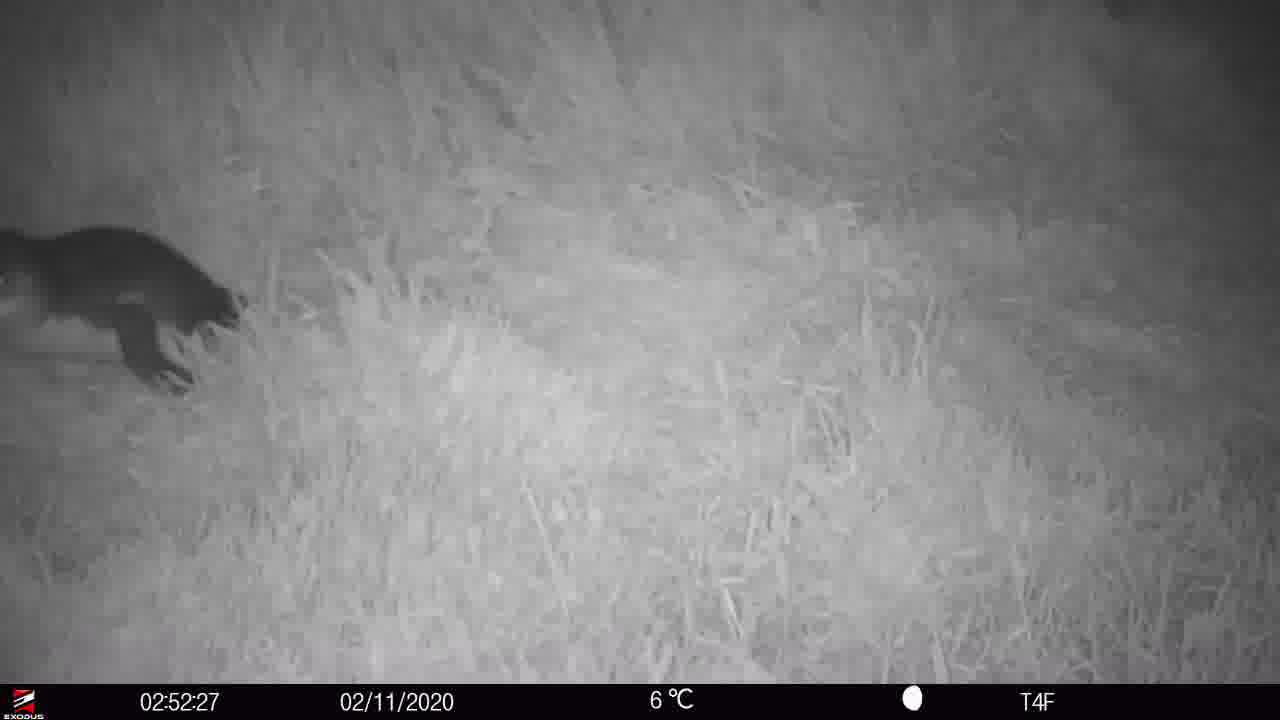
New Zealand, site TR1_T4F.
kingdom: Animalia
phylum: Chordata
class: Aves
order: Sphenisciformes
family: Spheniscidae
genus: Eudyptula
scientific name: Eudyptula minor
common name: little blue penguin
Little blue penguin (Eudyptula minor).